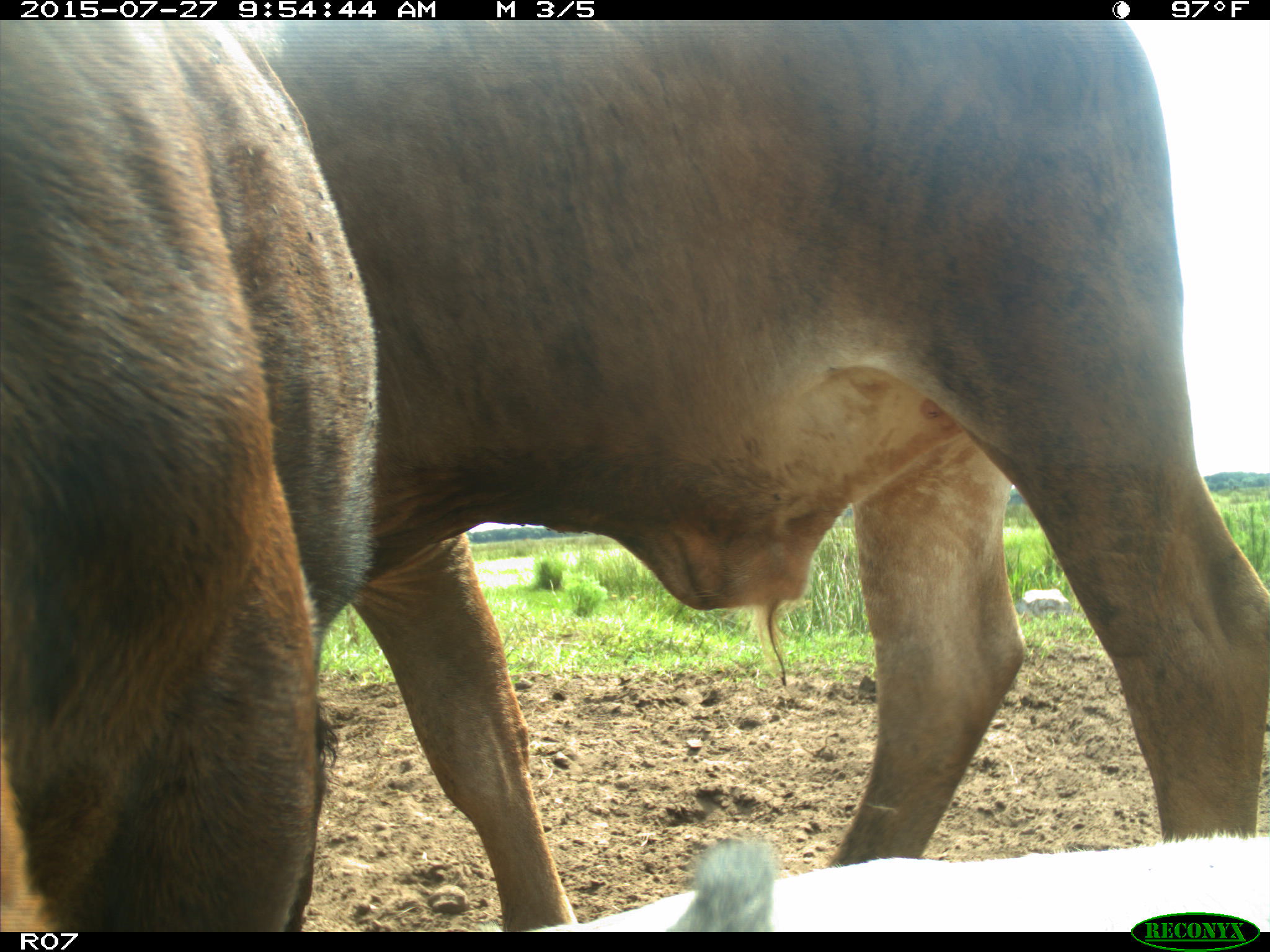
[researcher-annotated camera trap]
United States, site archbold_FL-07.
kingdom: Animalia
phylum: Chordata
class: Mammalia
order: Artiodactyla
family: Bovidae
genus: Bos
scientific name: Bos taurus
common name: domestic cow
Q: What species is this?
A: Bos taurus (domestic cow).